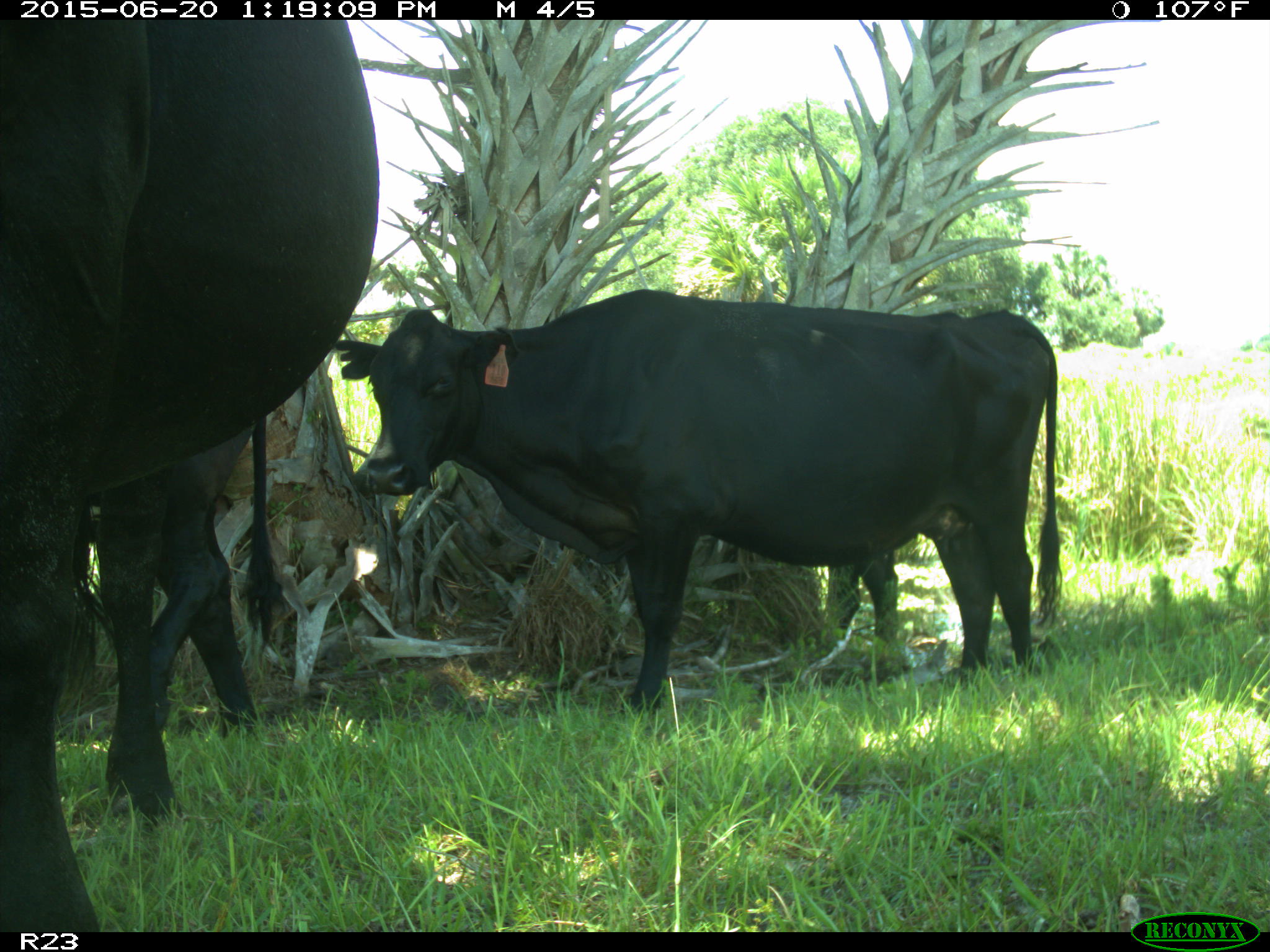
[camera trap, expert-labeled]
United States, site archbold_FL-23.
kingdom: Animalia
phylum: Chordata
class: Mammalia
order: Artiodactyla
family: Bovidae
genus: Bos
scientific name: Bos taurus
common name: domestic cow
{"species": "Bos taurus (domestic cow)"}